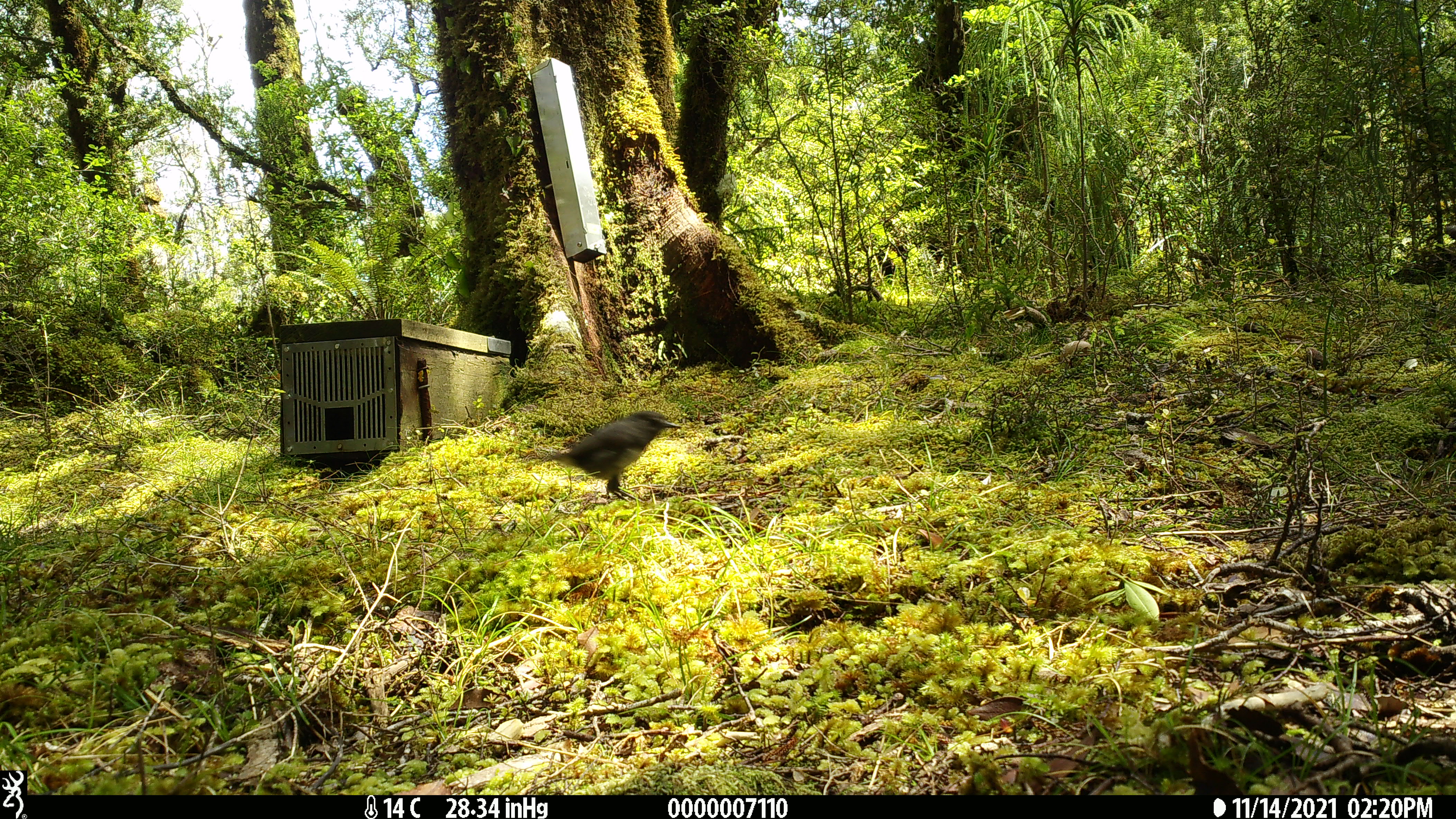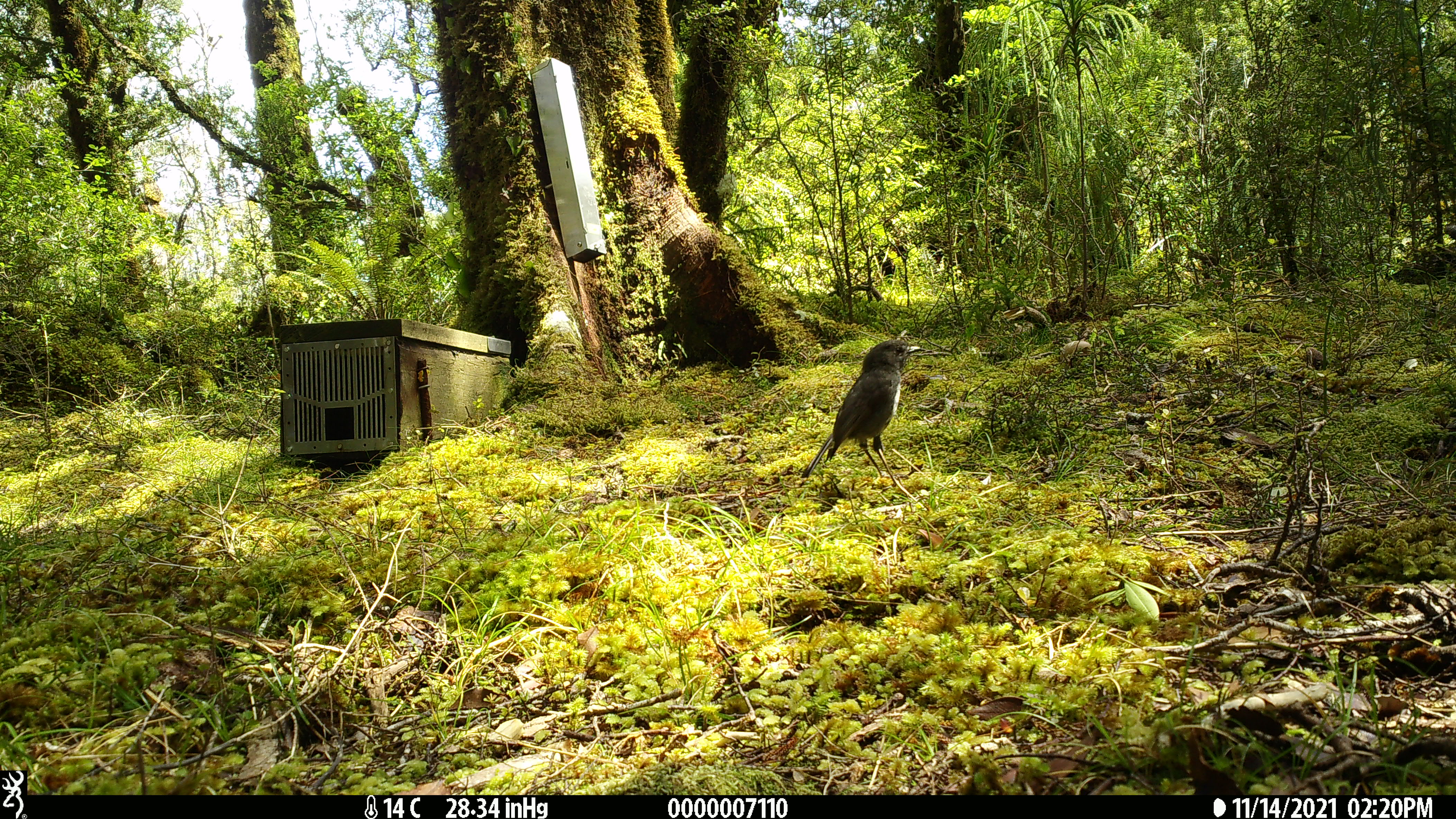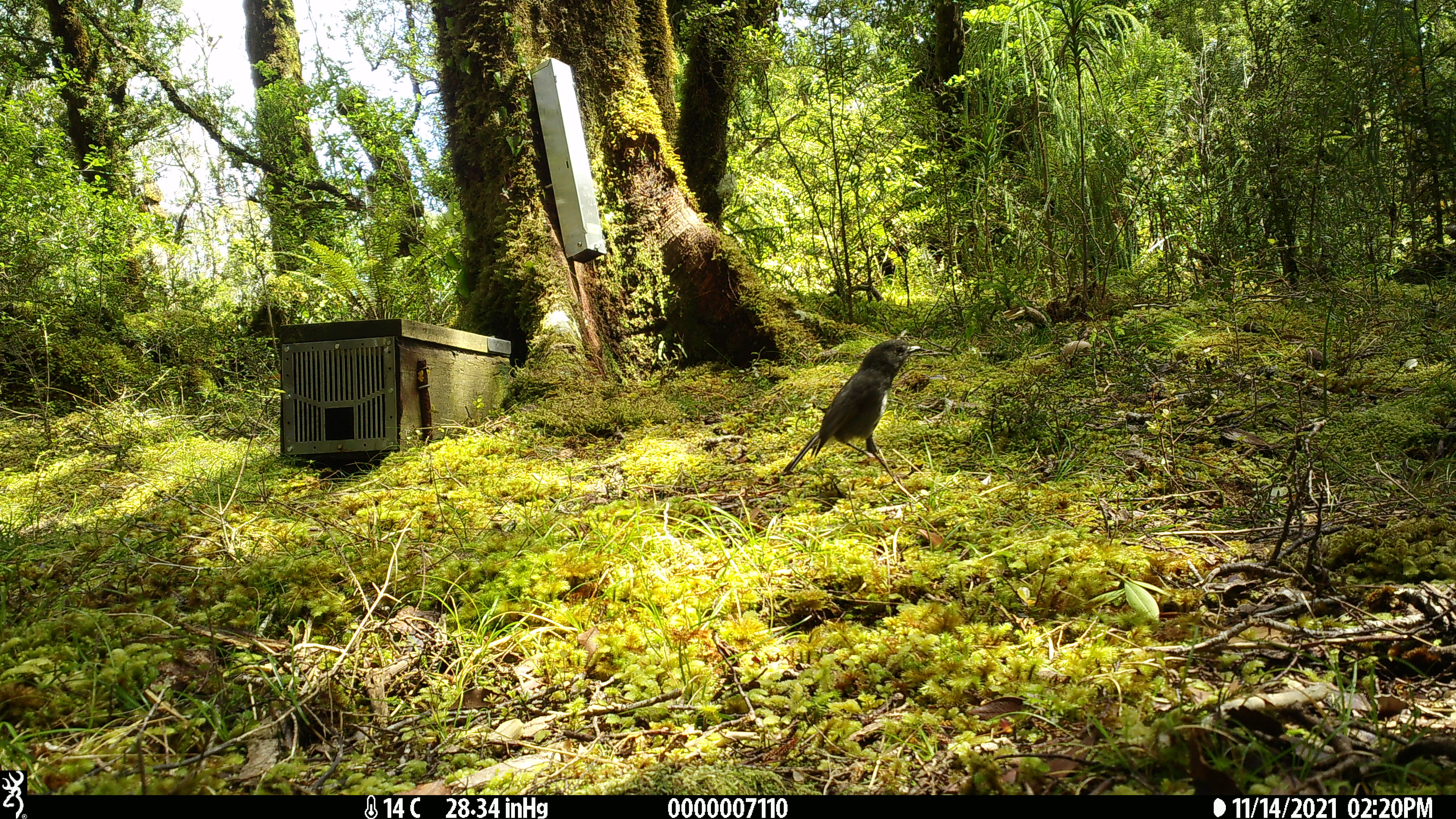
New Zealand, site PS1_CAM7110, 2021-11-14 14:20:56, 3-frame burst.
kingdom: Animalia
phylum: Chordata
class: Aves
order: Passeriformes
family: Petroicidae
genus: Petroica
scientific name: Petroica australis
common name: new zealand robin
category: robin